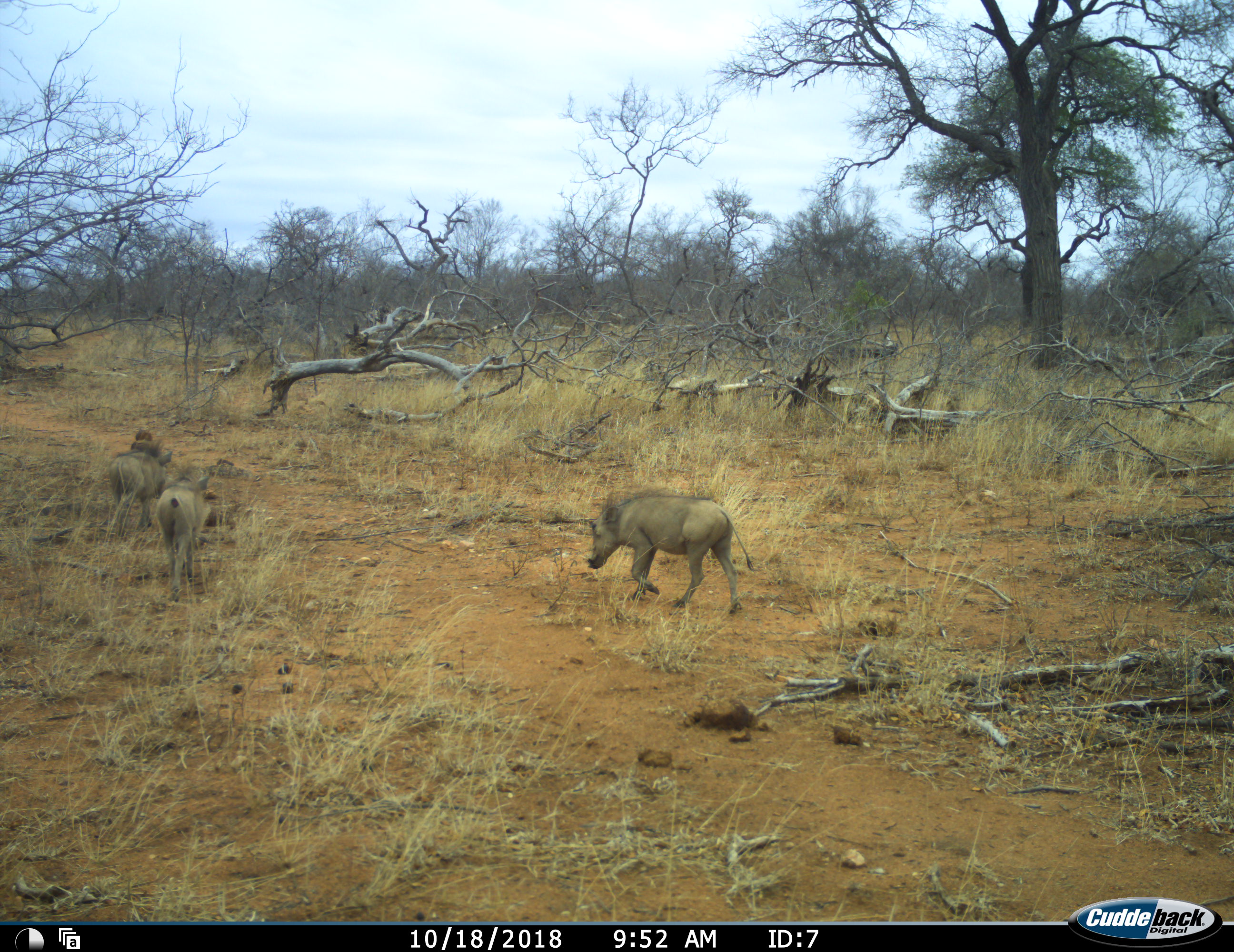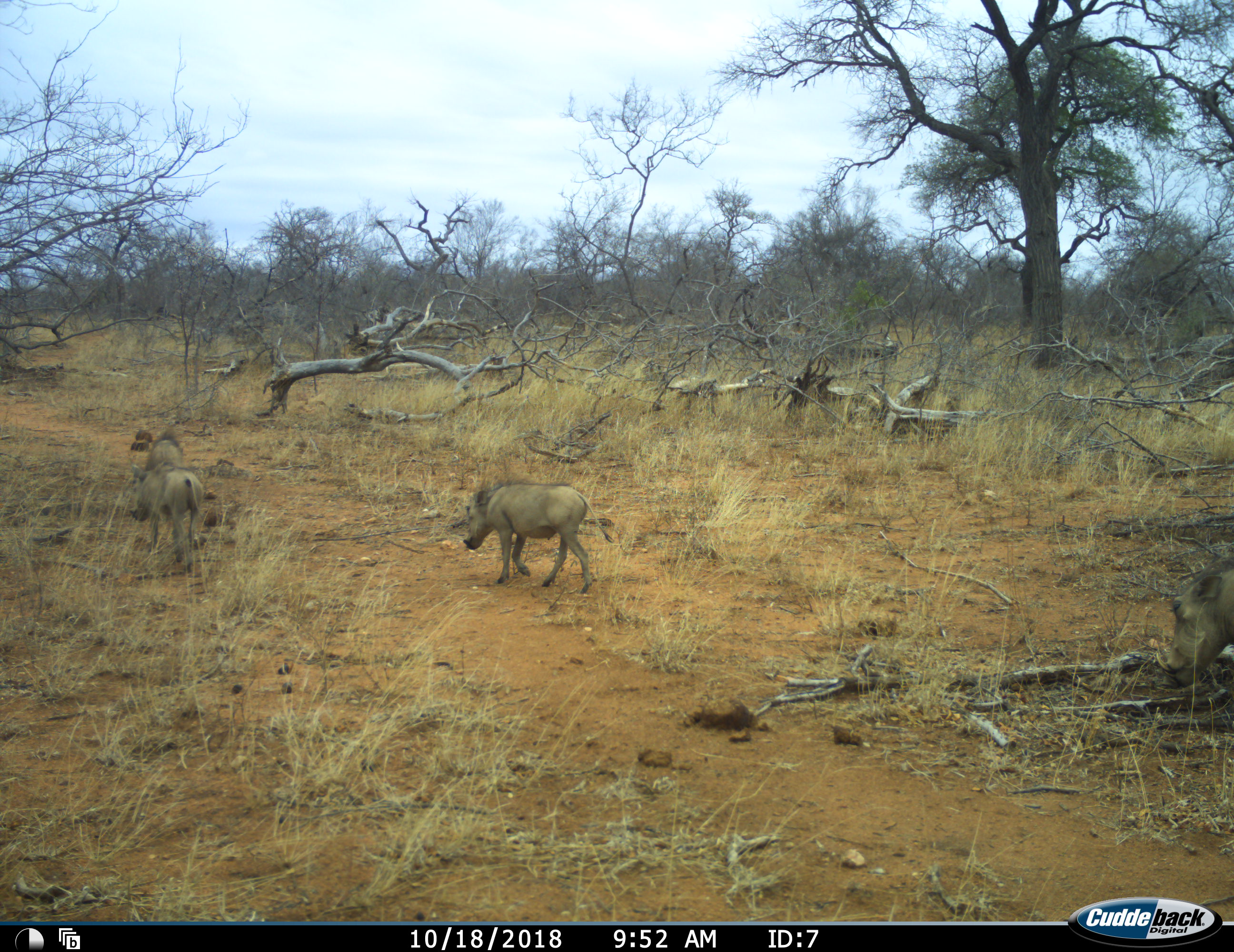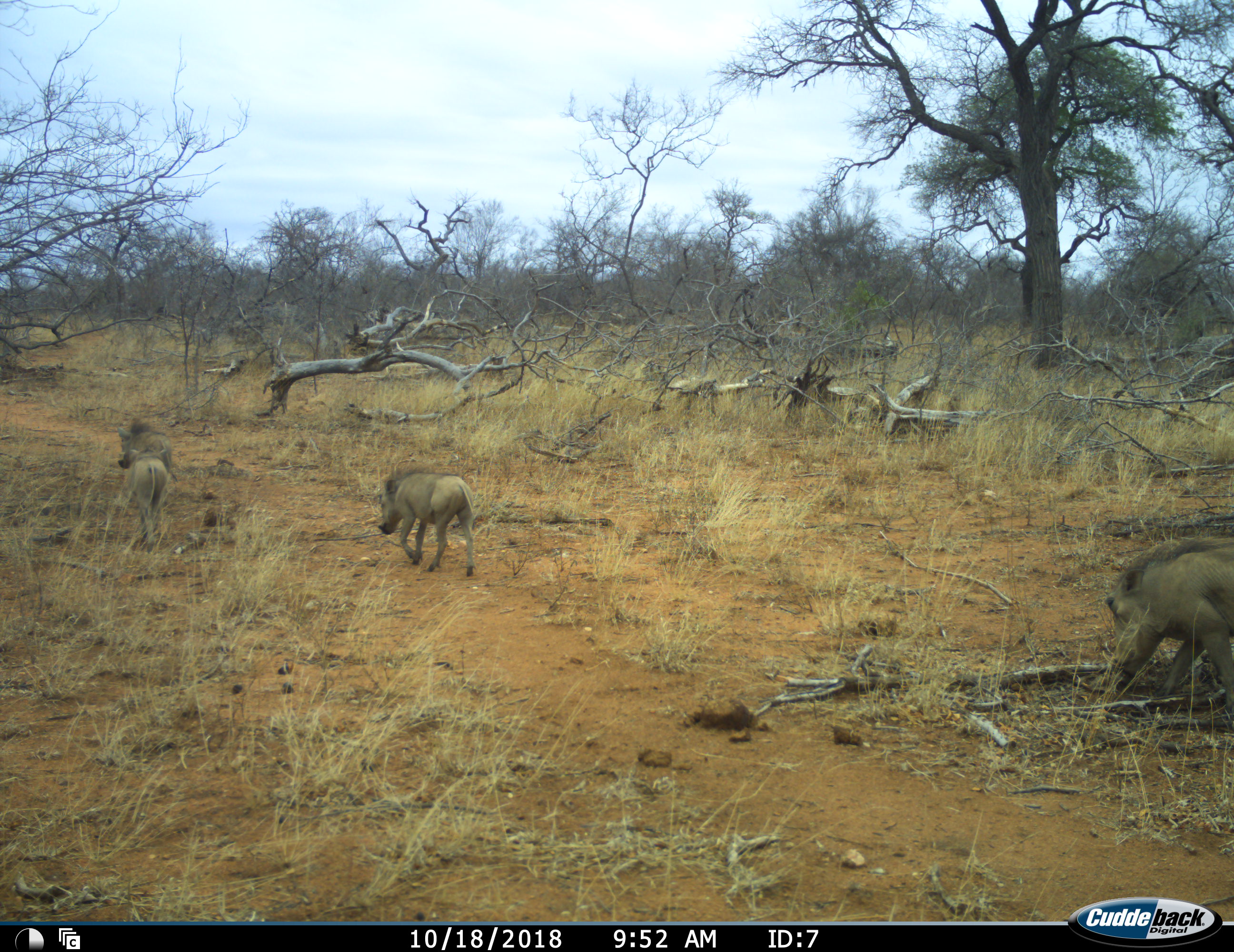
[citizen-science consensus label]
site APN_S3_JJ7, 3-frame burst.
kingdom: Animalia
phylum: Chordata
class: Mammalia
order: Artiodactyla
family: Suidae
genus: Phacochoerus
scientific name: Phacochoerus africanus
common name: warthog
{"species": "warthog (Phacochoerus africanus)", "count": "4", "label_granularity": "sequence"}